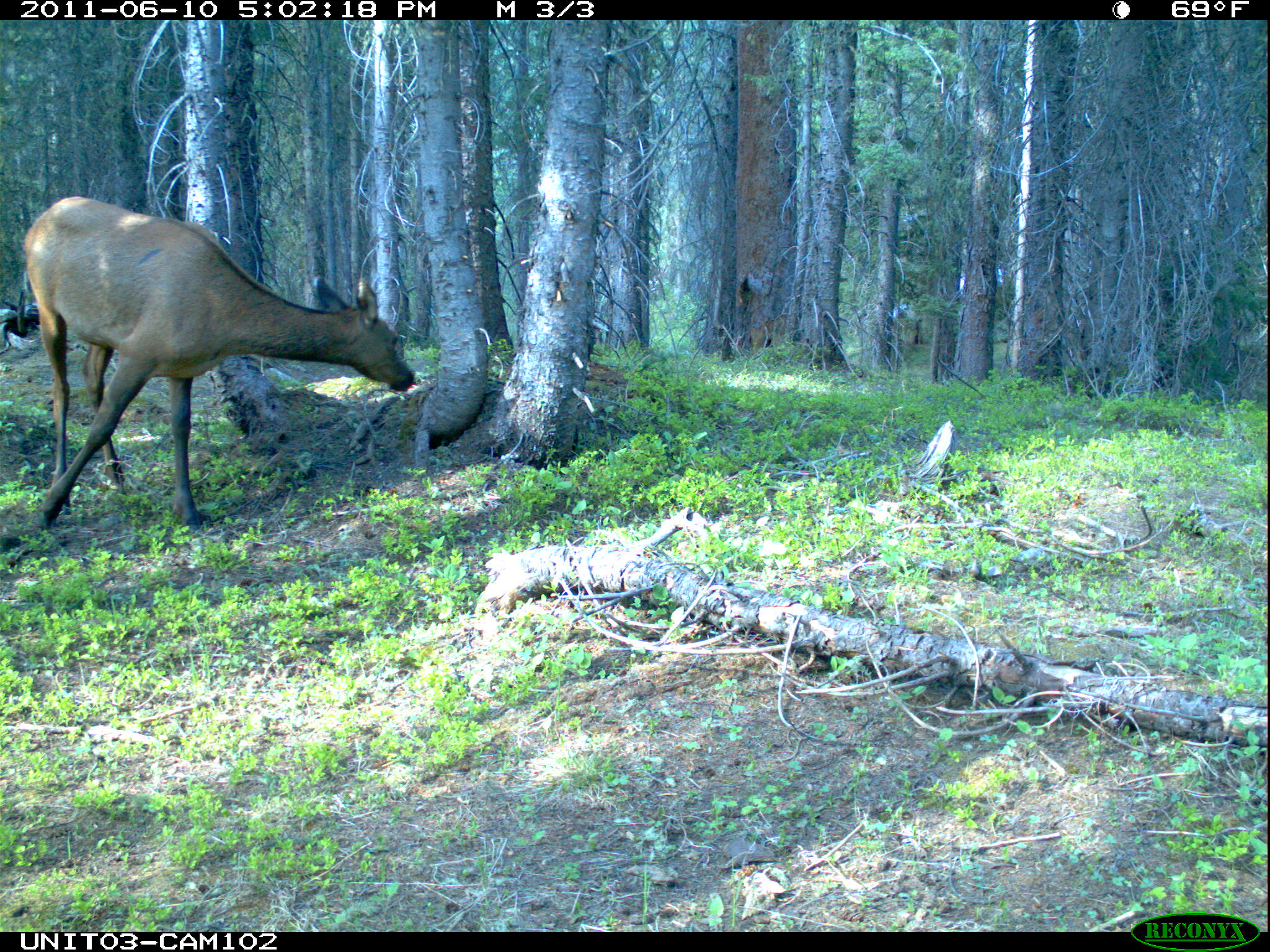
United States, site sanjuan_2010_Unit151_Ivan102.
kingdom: Animalia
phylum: Chordata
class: Mammalia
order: Artiodactyla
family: Cervidae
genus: Cervus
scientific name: Cervus elaphus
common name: red deer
Cervus elaphus (red deer).